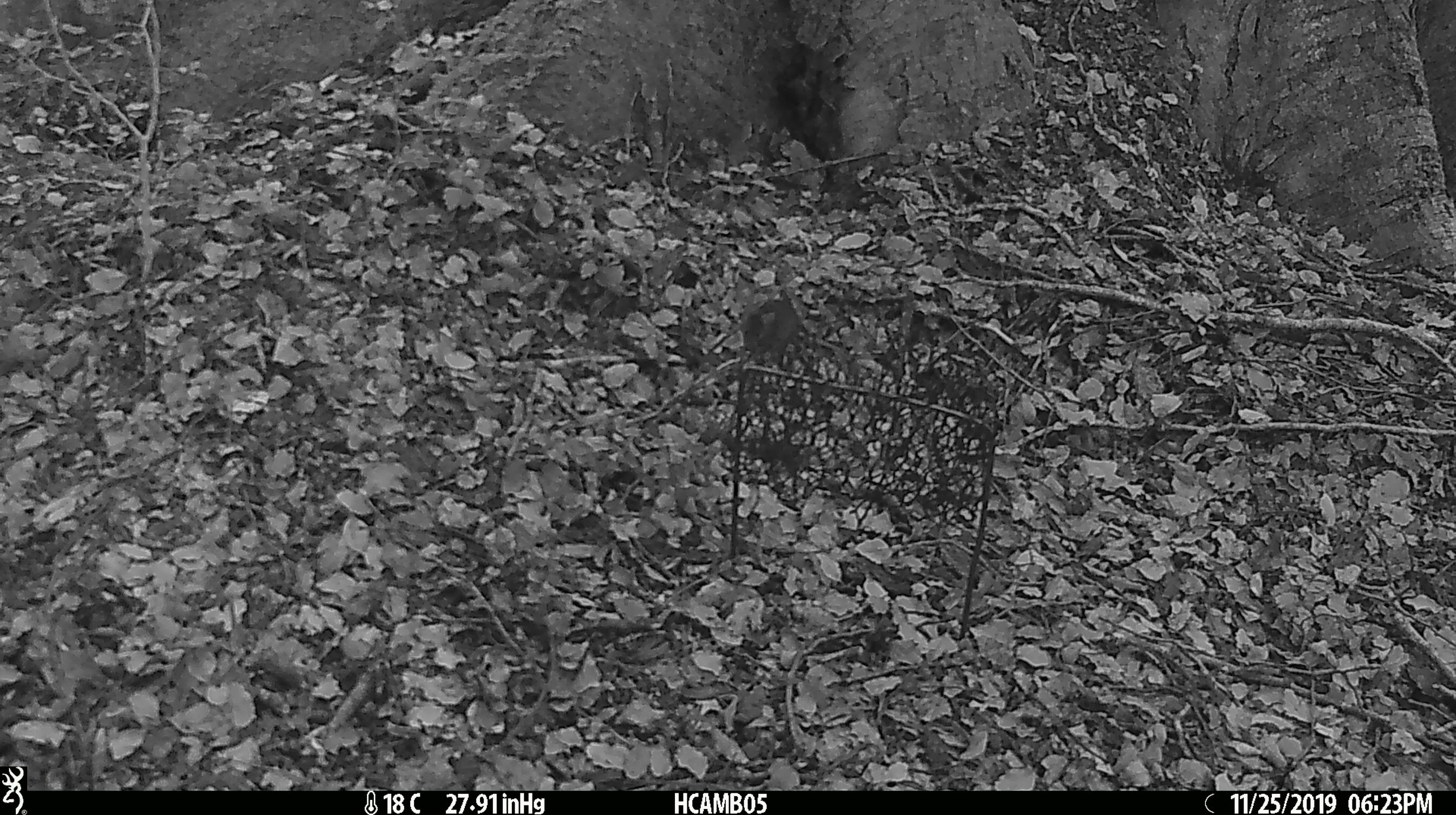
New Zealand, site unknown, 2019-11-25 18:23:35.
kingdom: Animalia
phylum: Chordata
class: Mammalia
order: Rodentia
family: Muridae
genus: Mus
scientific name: Mus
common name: mouse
Mouse (Mus).